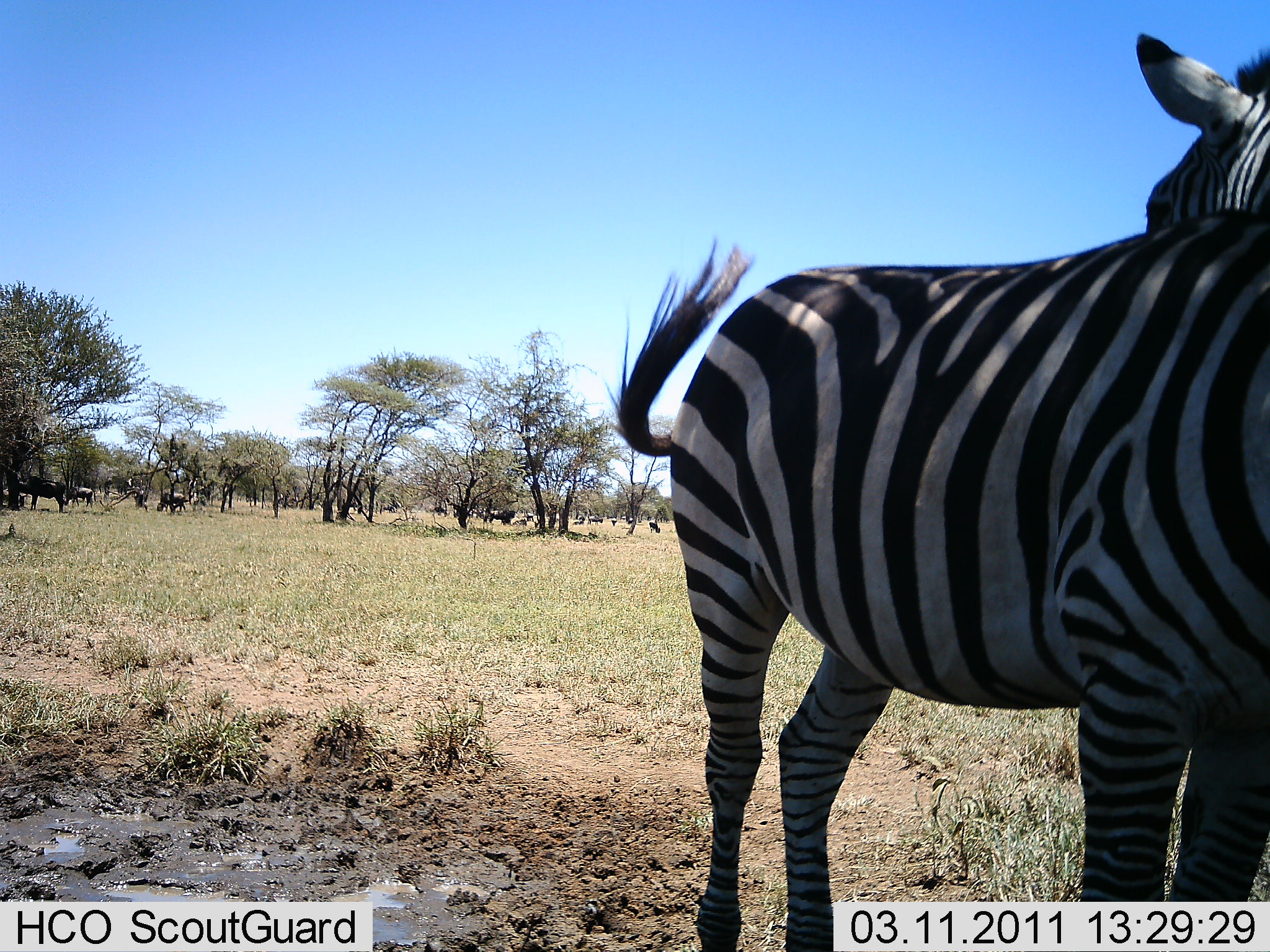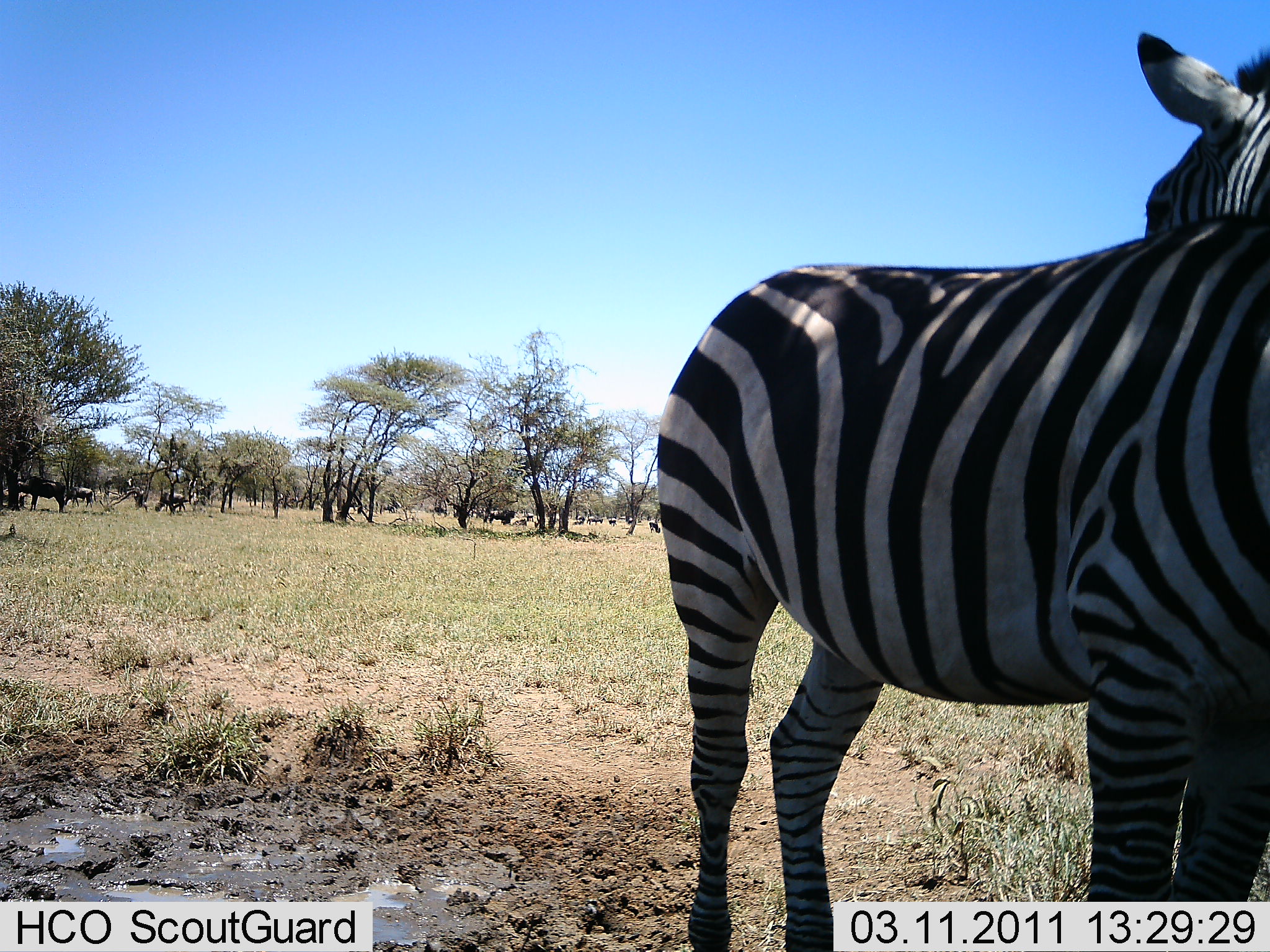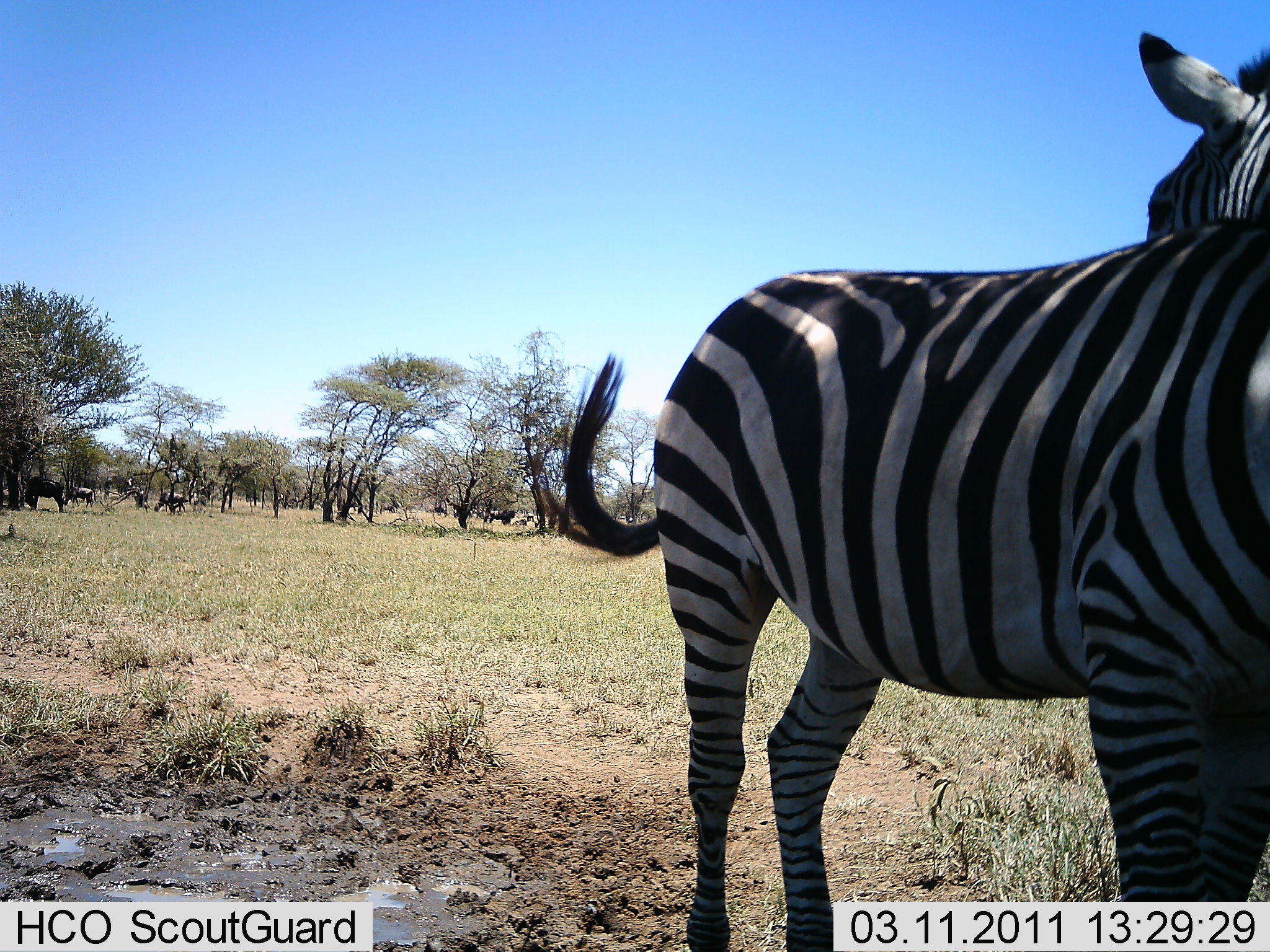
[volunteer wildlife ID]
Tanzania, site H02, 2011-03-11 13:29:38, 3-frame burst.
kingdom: Animalia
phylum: Chordata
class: Mammalia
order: Perissodactyla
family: Equidae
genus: Equus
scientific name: Equus quagga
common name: plains zebra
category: zebra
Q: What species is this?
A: Zebra (plains zebra) (Equus quagga).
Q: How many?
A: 2.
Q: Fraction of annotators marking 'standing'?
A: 83%.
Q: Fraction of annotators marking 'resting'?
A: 0%.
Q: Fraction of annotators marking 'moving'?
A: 17%.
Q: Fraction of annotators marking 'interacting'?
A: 8%.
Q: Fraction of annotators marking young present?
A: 0%.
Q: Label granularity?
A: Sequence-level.